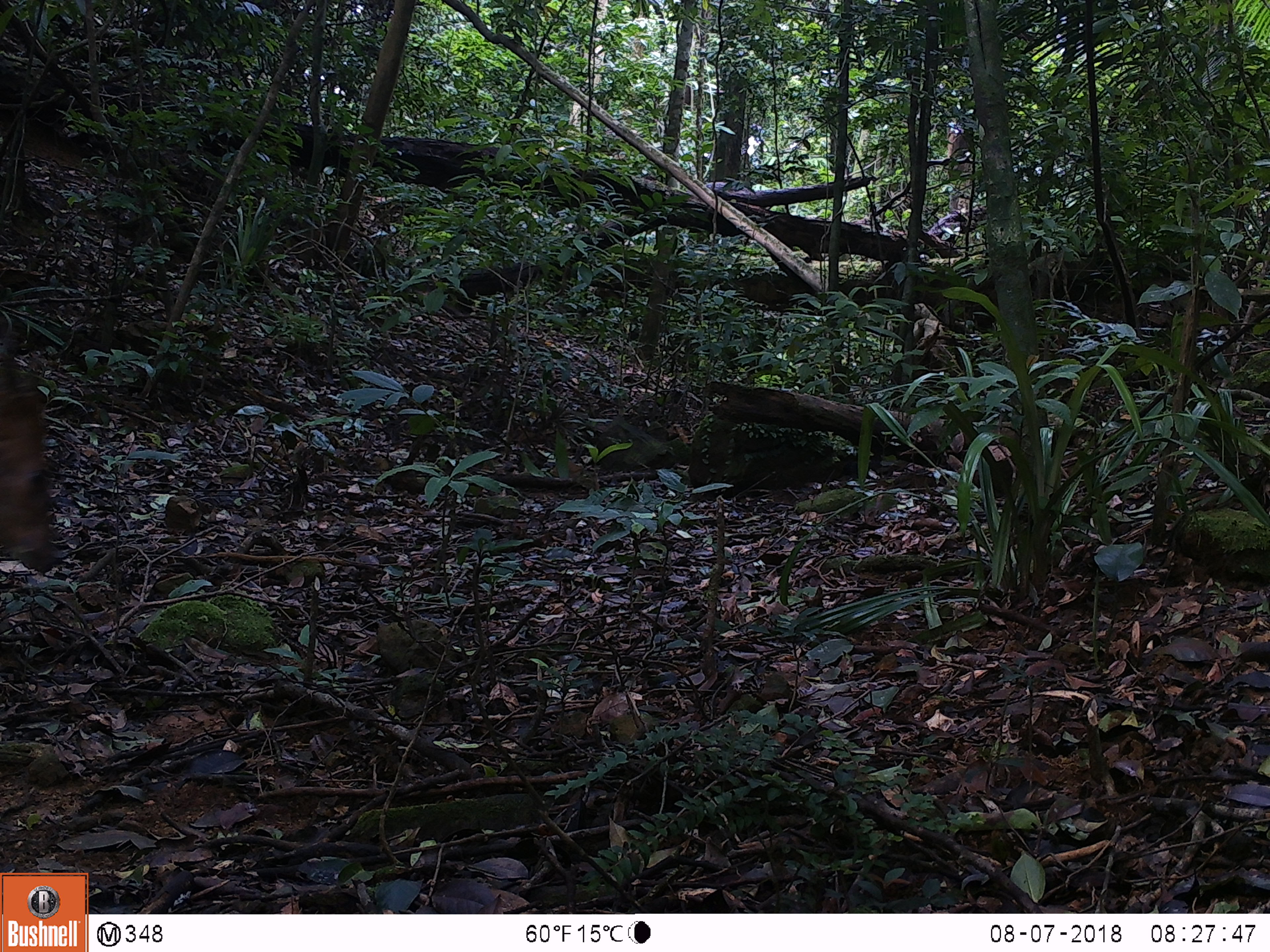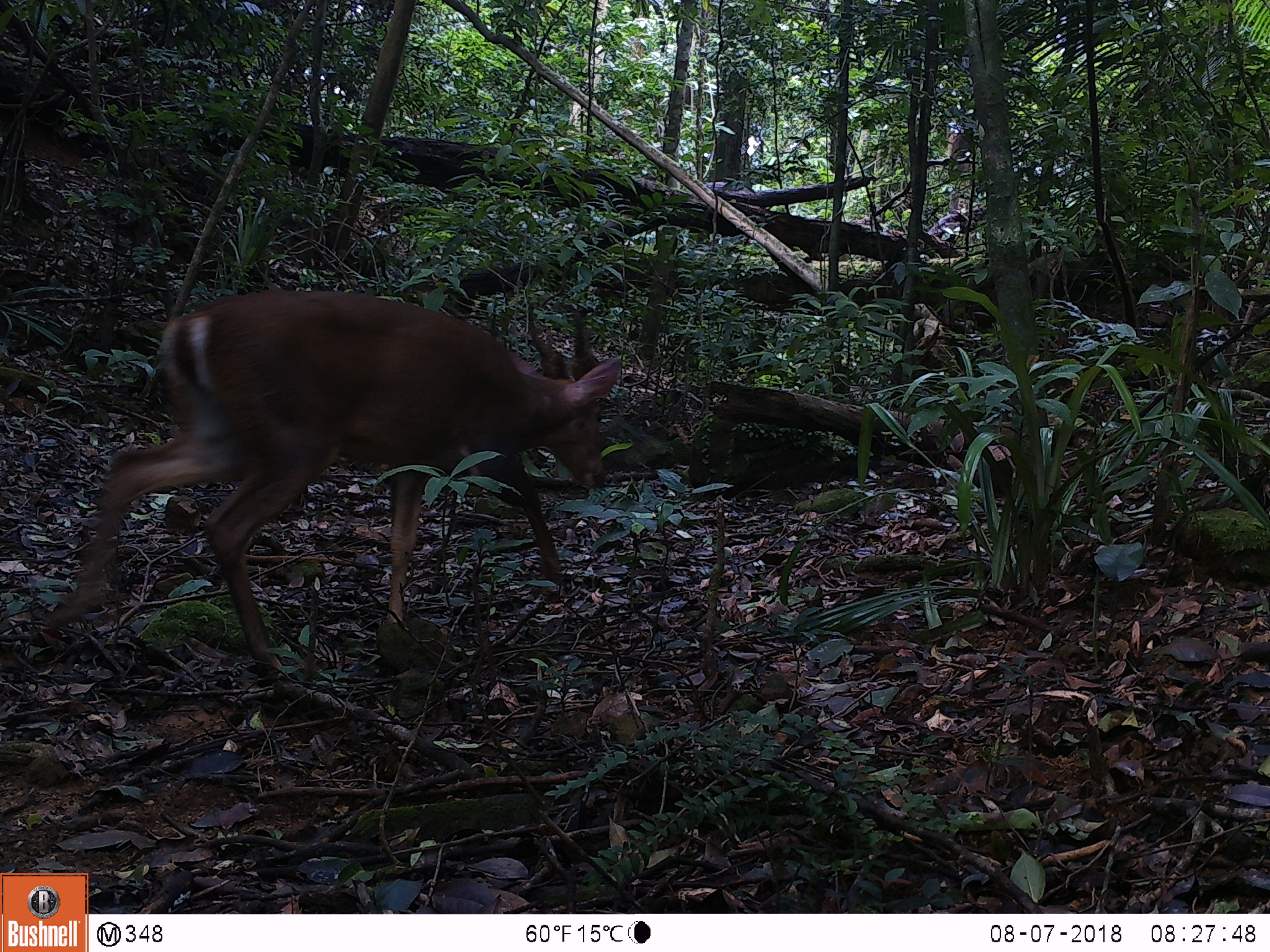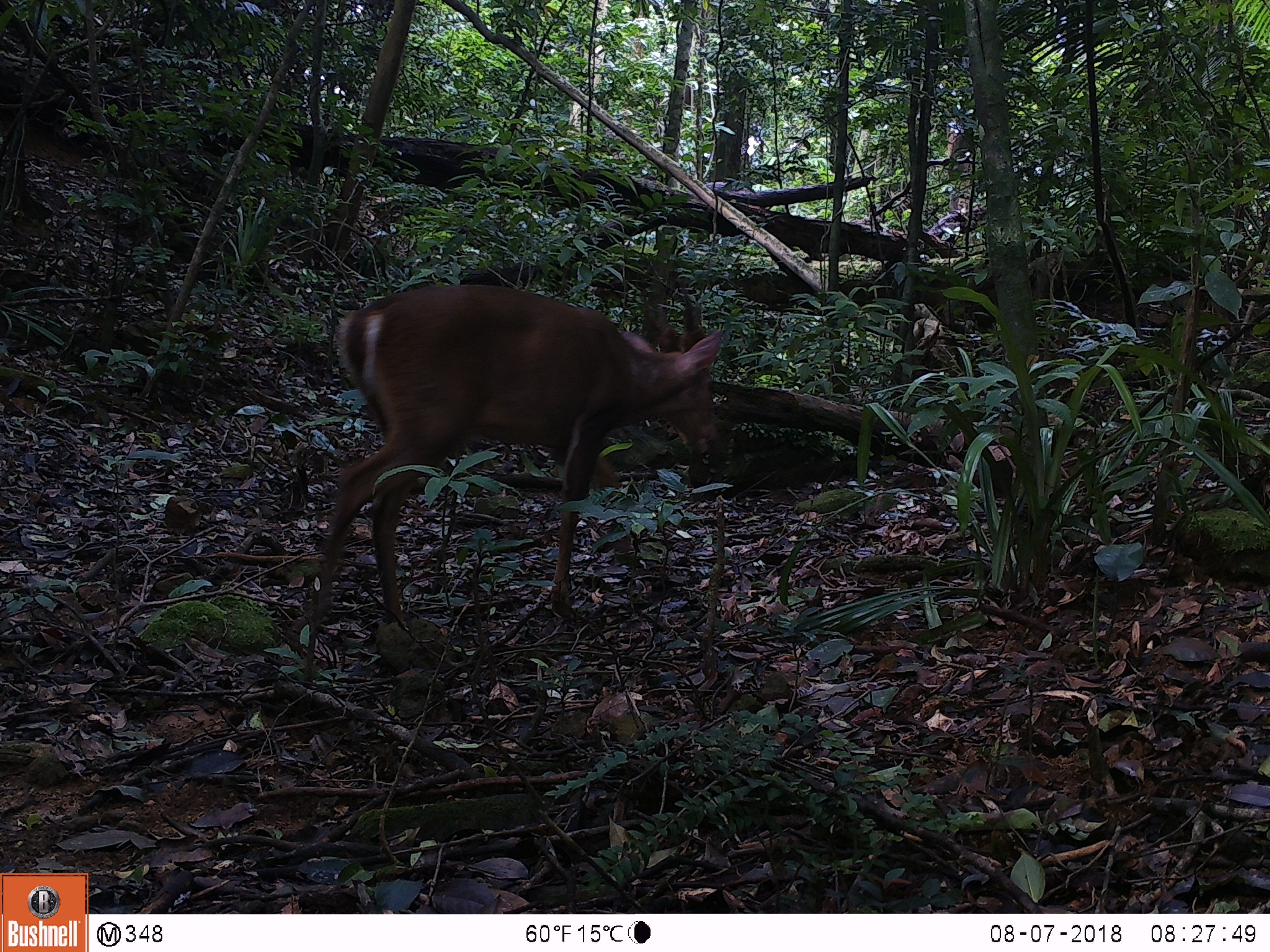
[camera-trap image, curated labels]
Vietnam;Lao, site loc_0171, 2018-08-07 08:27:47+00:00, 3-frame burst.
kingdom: Animalia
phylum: Chordata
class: Mammalia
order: Artiodactyla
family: Cervidae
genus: Muntiacus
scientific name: Muntiacus vuquangensis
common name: large-antlered muntjac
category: large antlered muntjac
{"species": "large antlered muntjac (large-antlered muntjac) (Muntiacus vuquangensis)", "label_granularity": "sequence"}